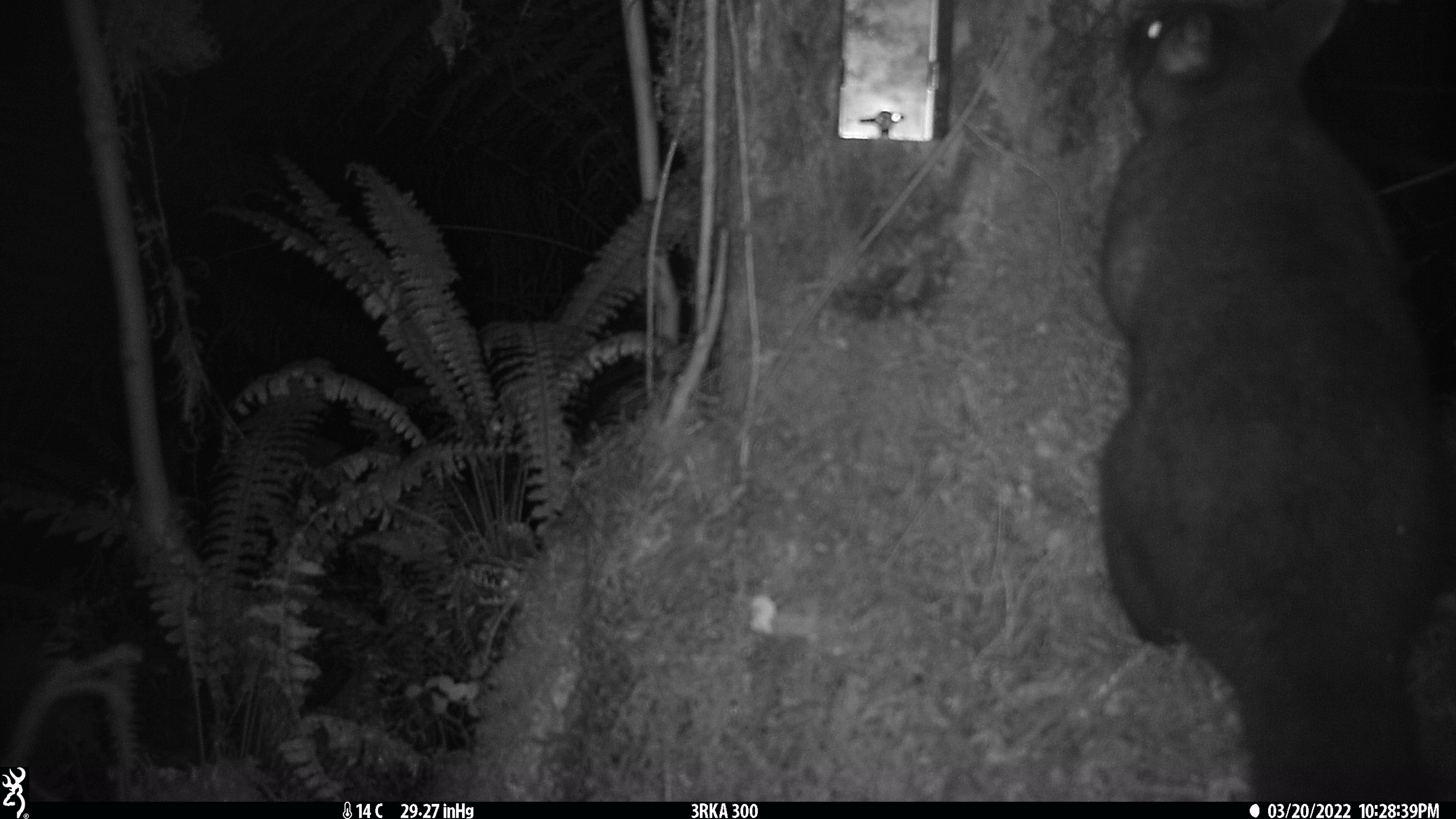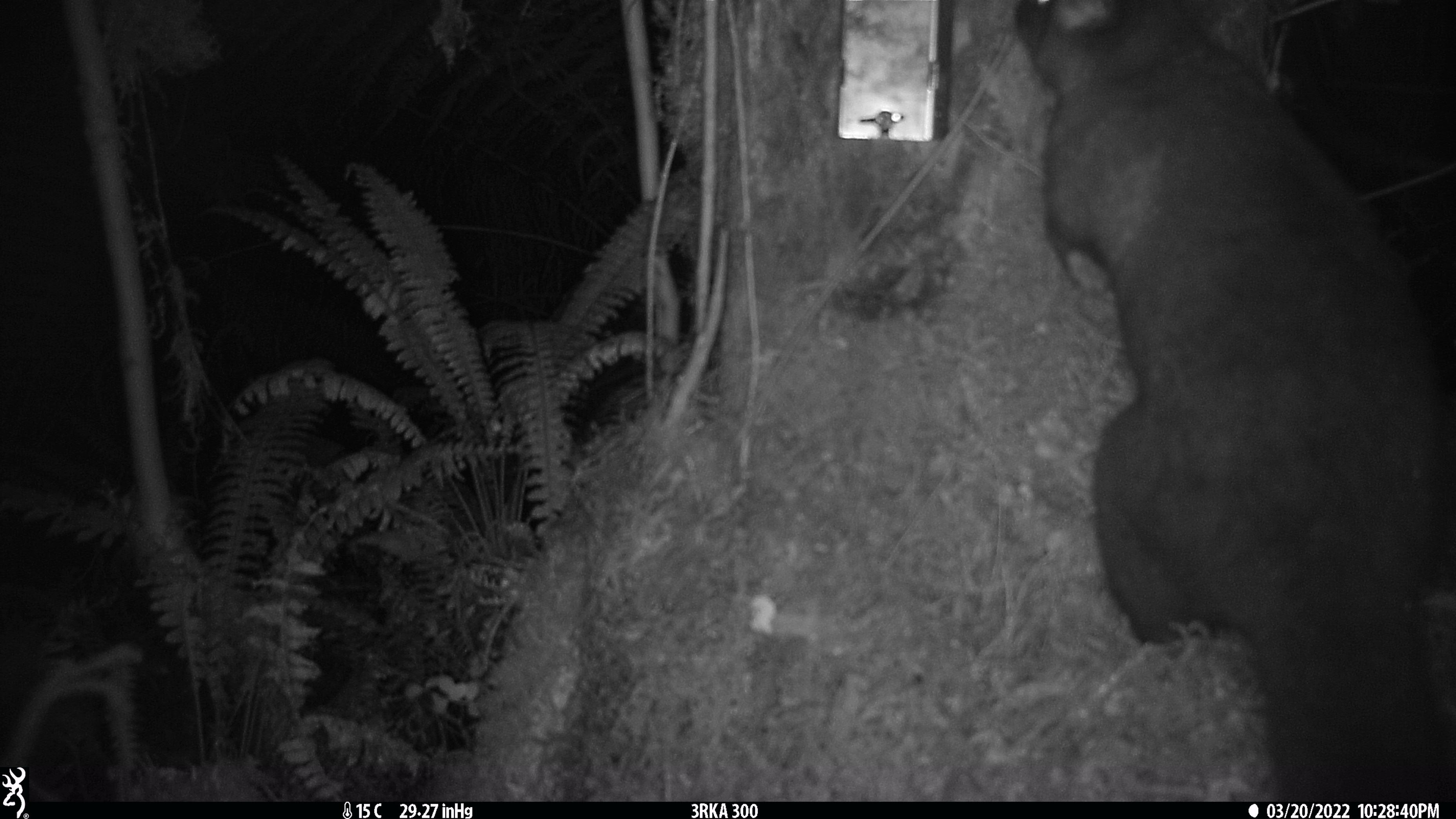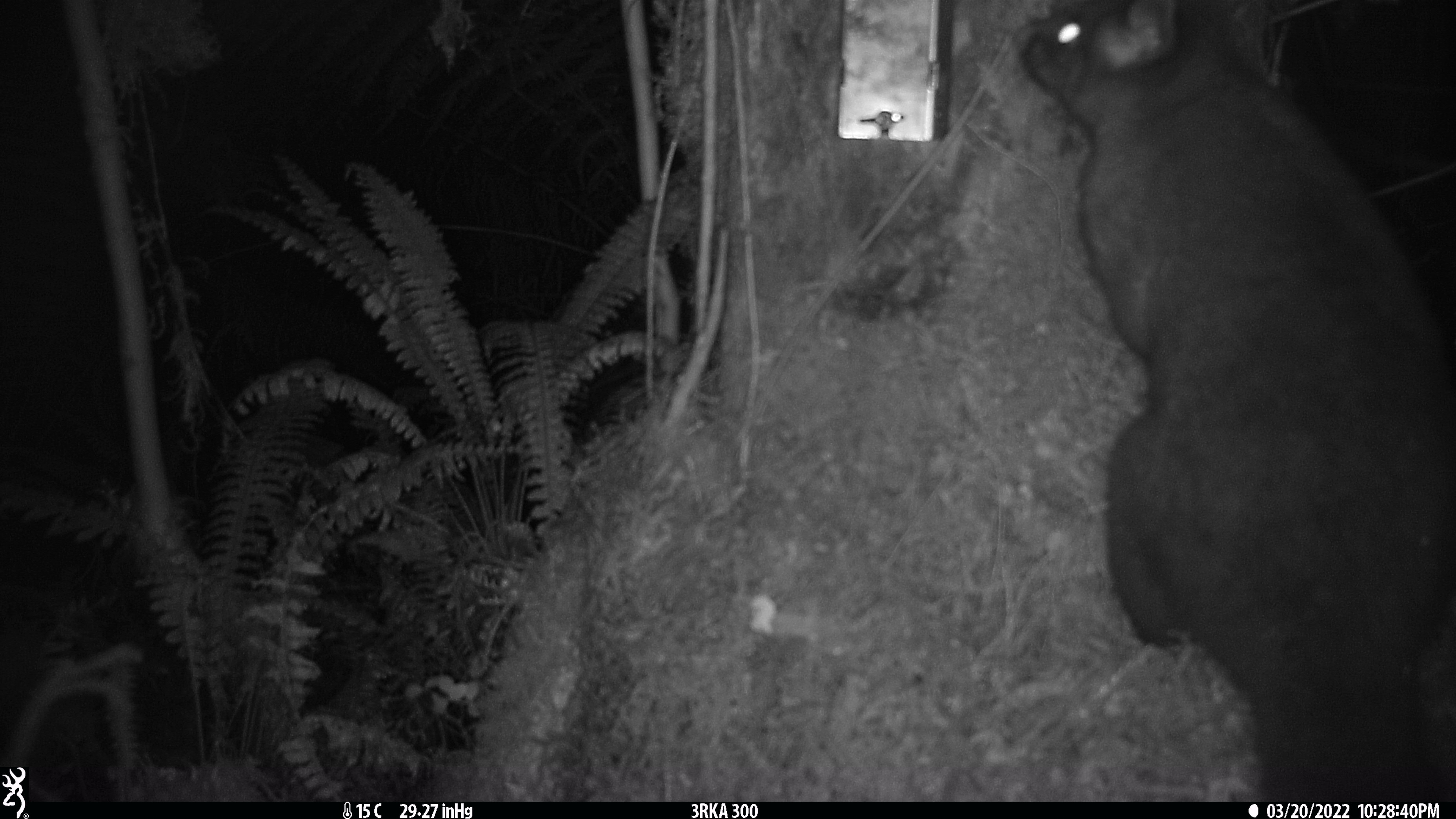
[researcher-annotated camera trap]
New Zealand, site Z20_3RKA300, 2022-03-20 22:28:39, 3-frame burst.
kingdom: Animalia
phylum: Chordata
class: Mammalia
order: Diprotodontia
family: Phalangeridae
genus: Trichosurus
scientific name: Trichosurus vulpecula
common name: common brushtail possum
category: possum